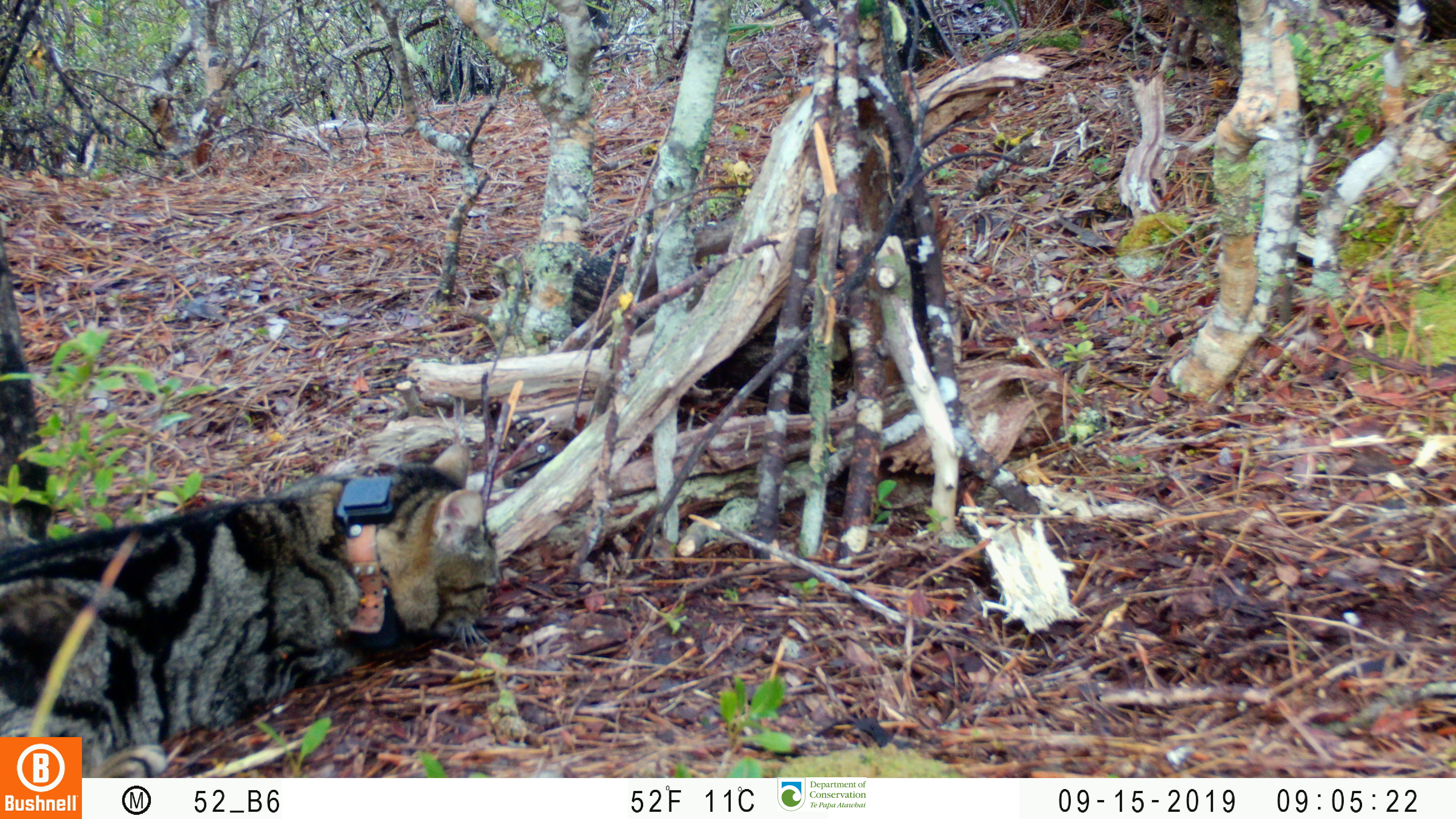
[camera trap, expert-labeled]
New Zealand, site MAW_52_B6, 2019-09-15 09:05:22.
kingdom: Animalia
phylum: Chordata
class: Mammalia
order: Carnivora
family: Felidae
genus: Felis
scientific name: Felis catus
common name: domestic cat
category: cat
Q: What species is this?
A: Cat (domestic cat) (Felis catus).